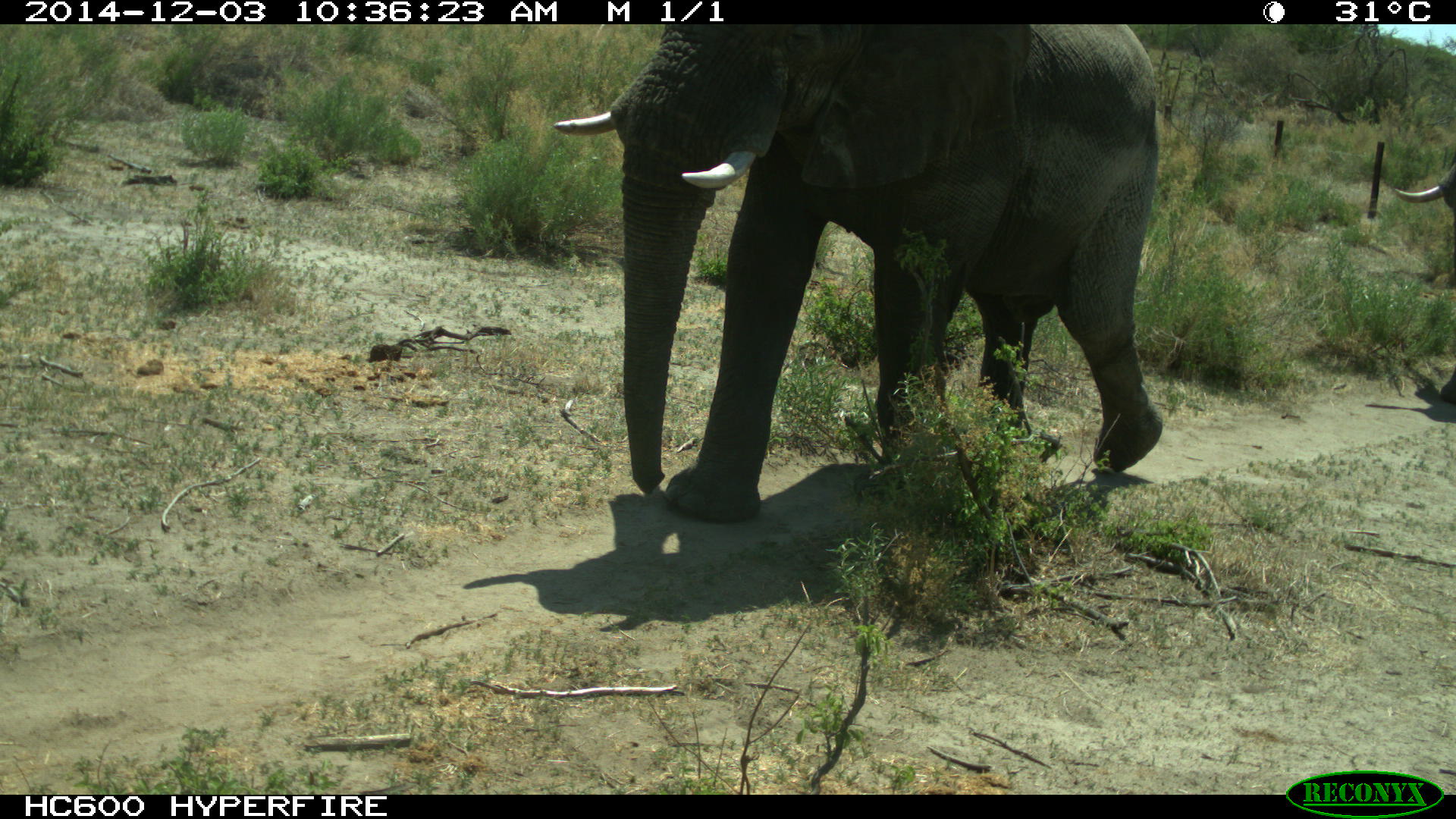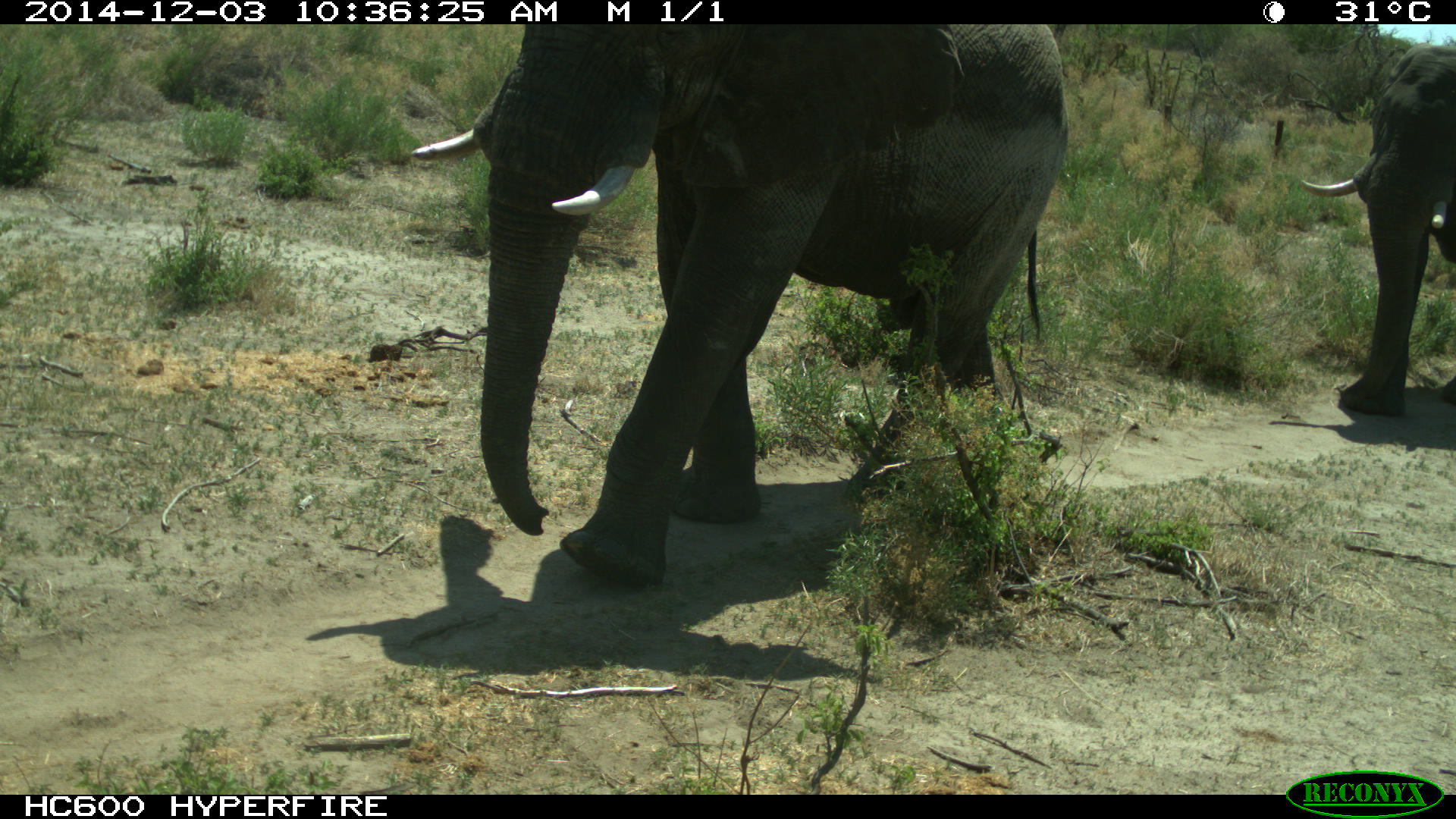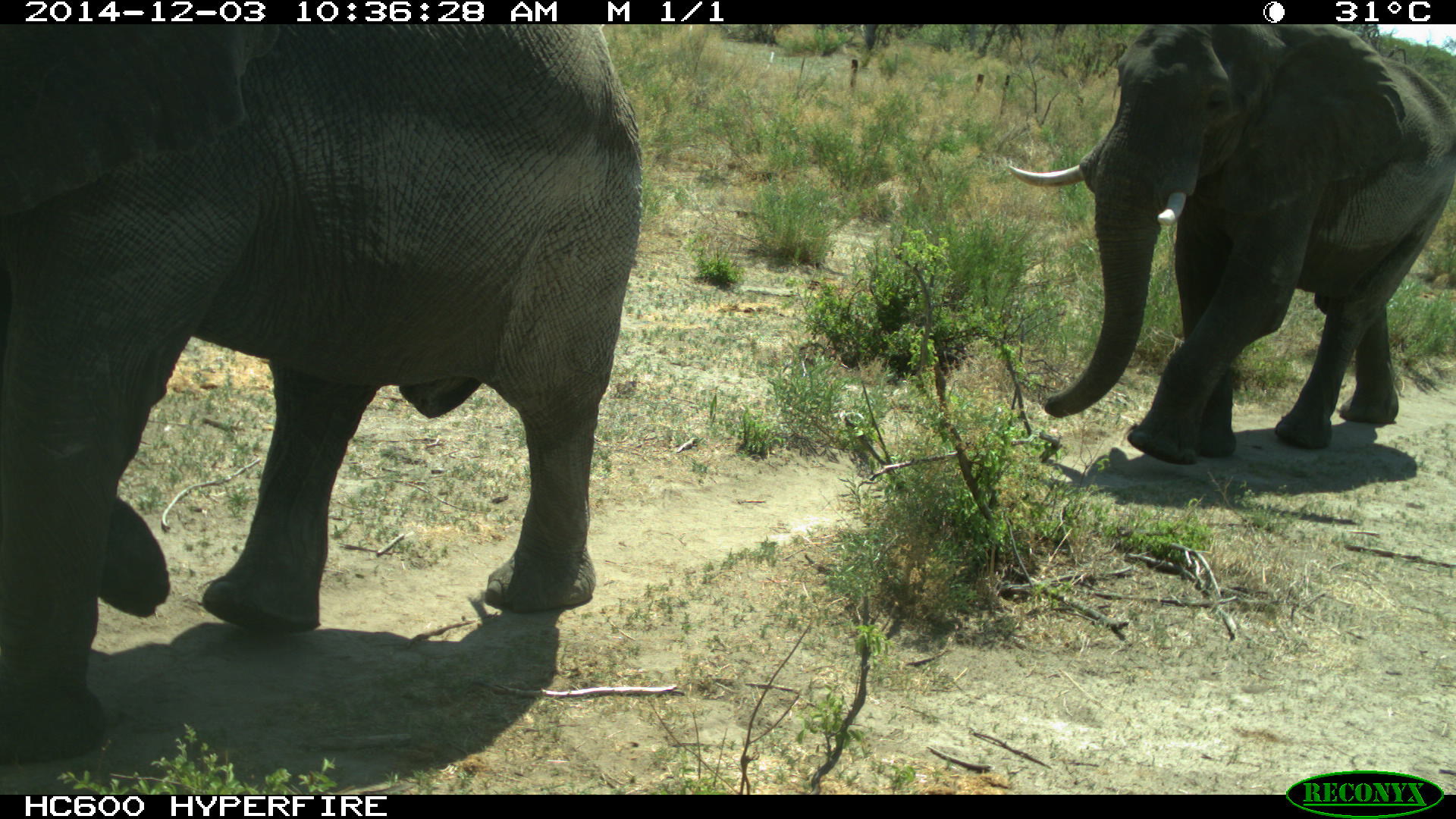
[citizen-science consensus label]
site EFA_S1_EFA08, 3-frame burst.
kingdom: Animalia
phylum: Chordata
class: Mammalia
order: Proboscidea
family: Elephantidae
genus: Loxodonta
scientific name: Loxodonta africana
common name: african bush elephant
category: elephant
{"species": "elephant (african bush elephant) (Loxodonta africana)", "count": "2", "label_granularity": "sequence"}